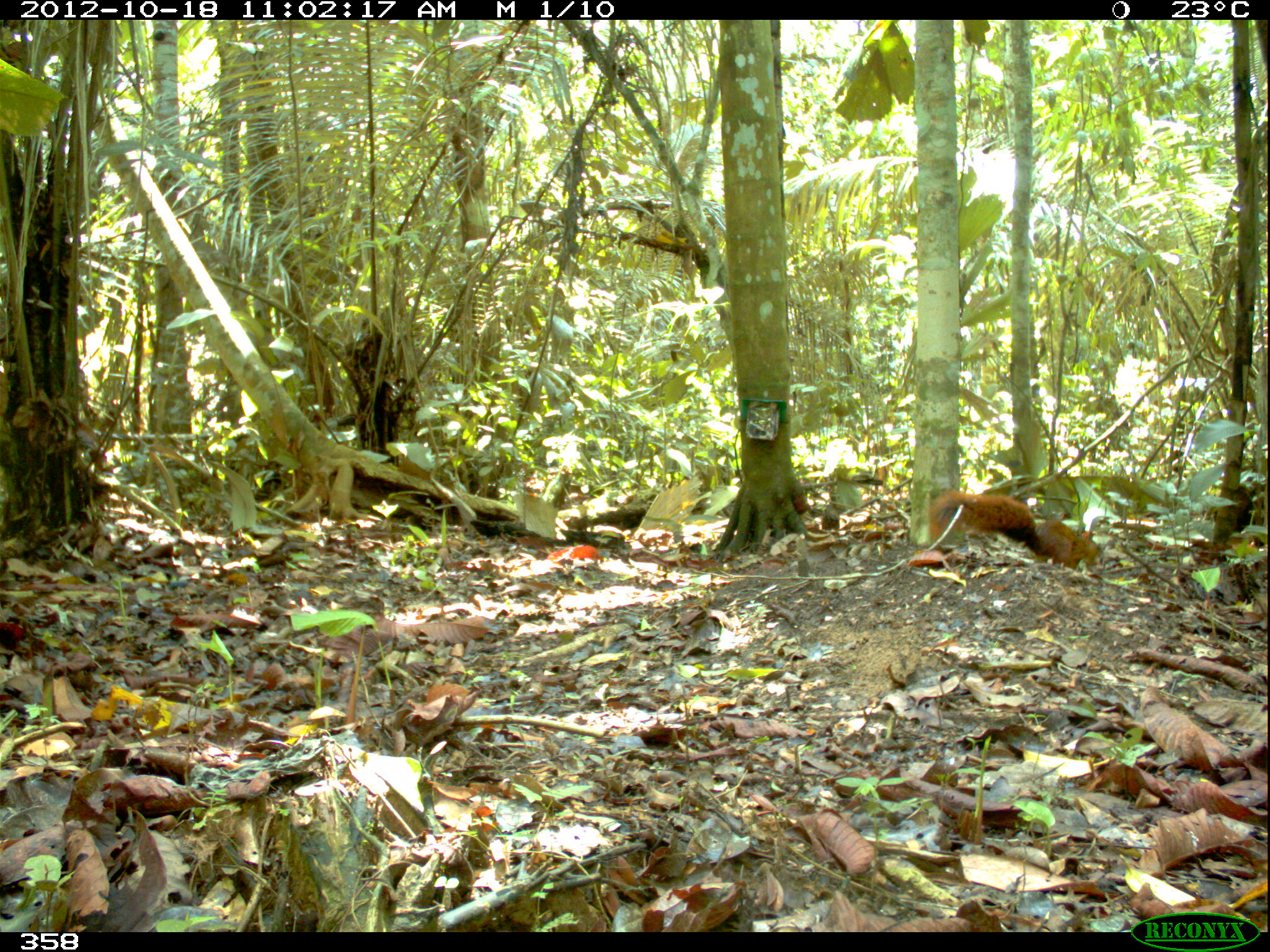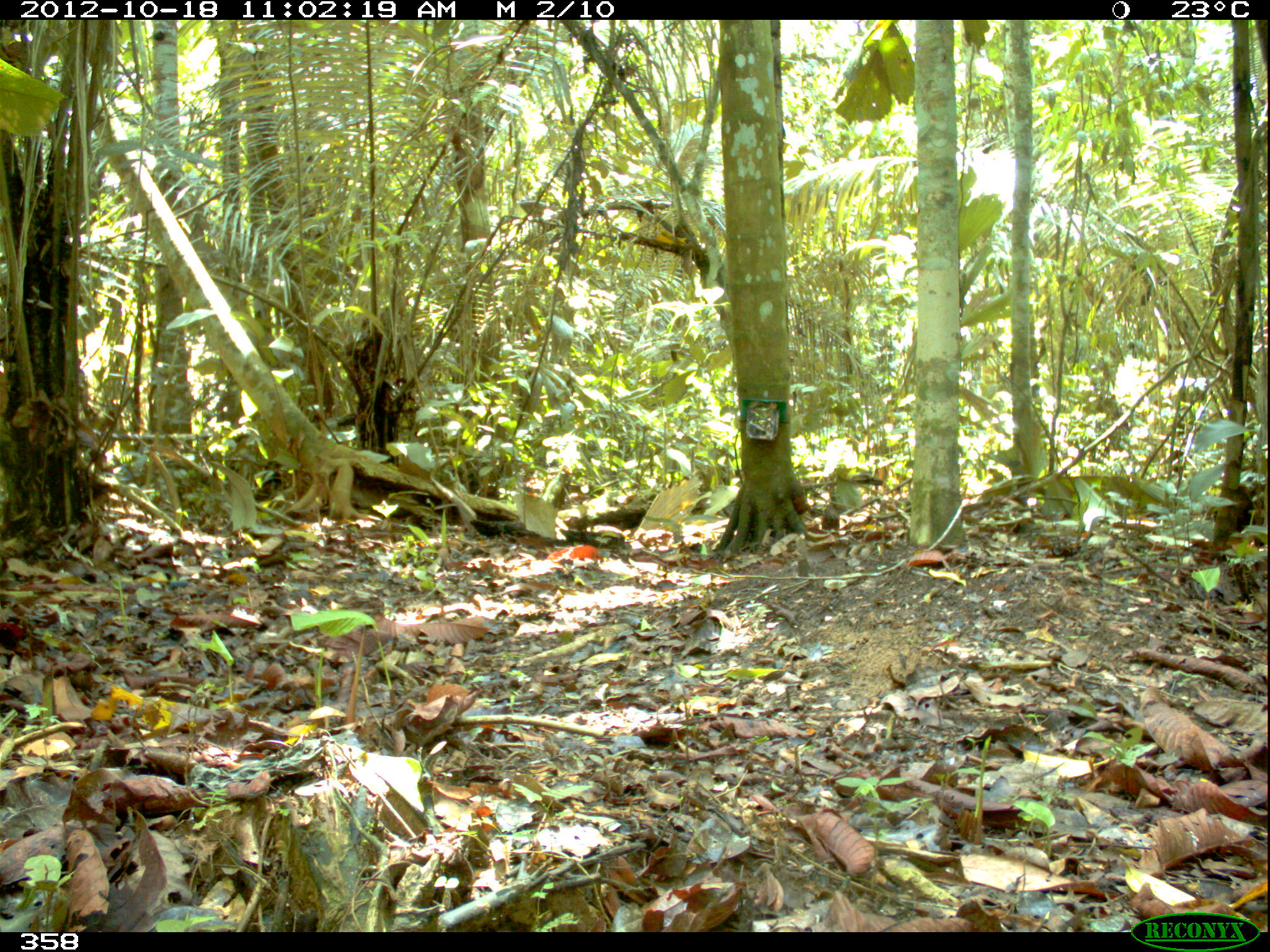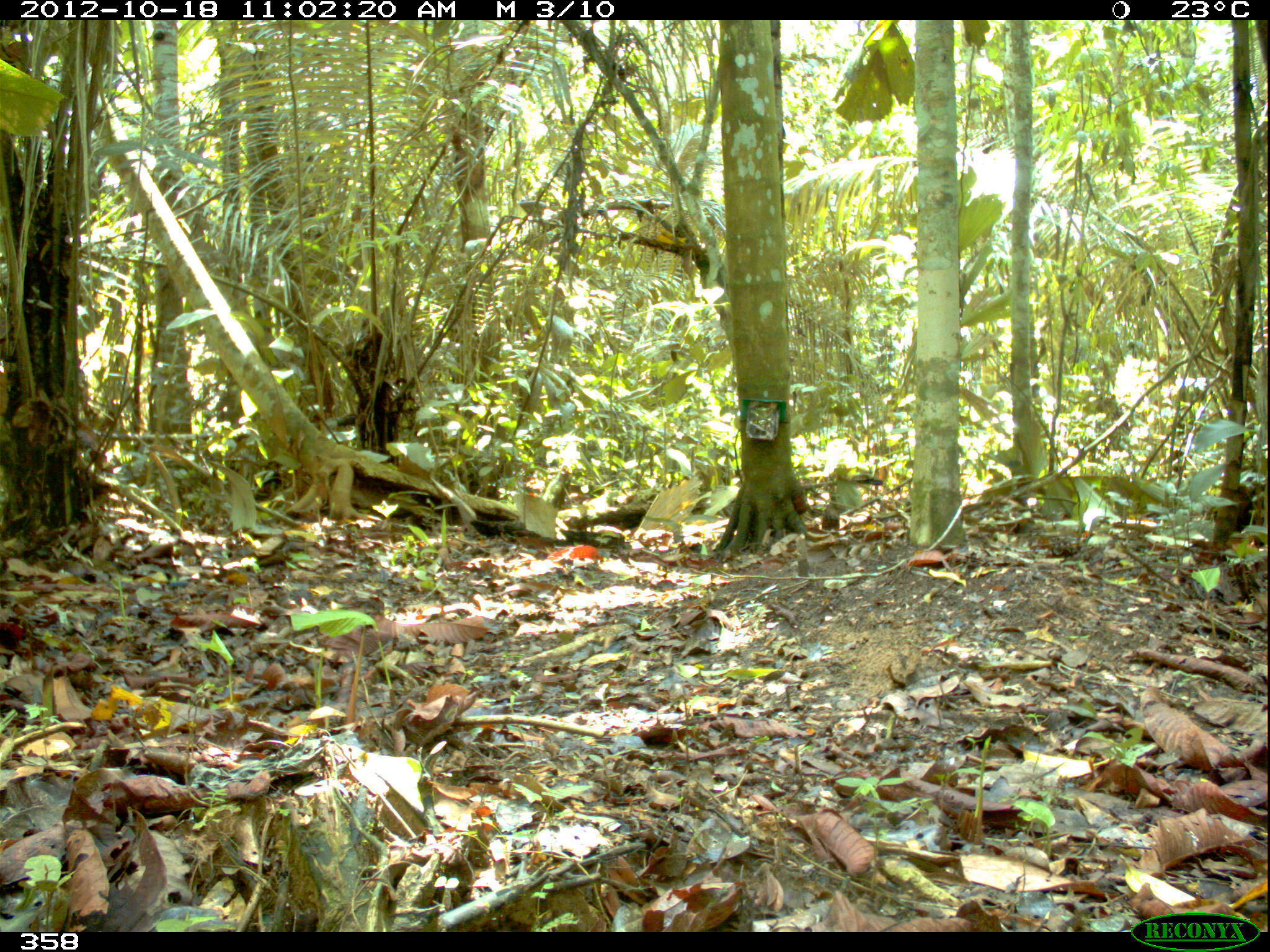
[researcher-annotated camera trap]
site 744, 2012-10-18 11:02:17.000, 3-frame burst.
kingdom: Animalia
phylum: Chordata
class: Mammalia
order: Rodentia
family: Sciuridae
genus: Sciurus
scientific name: Sciurus spadiceus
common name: southern amazon red squirrel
Sciurus spadiceus (southern amazon red squirrel).